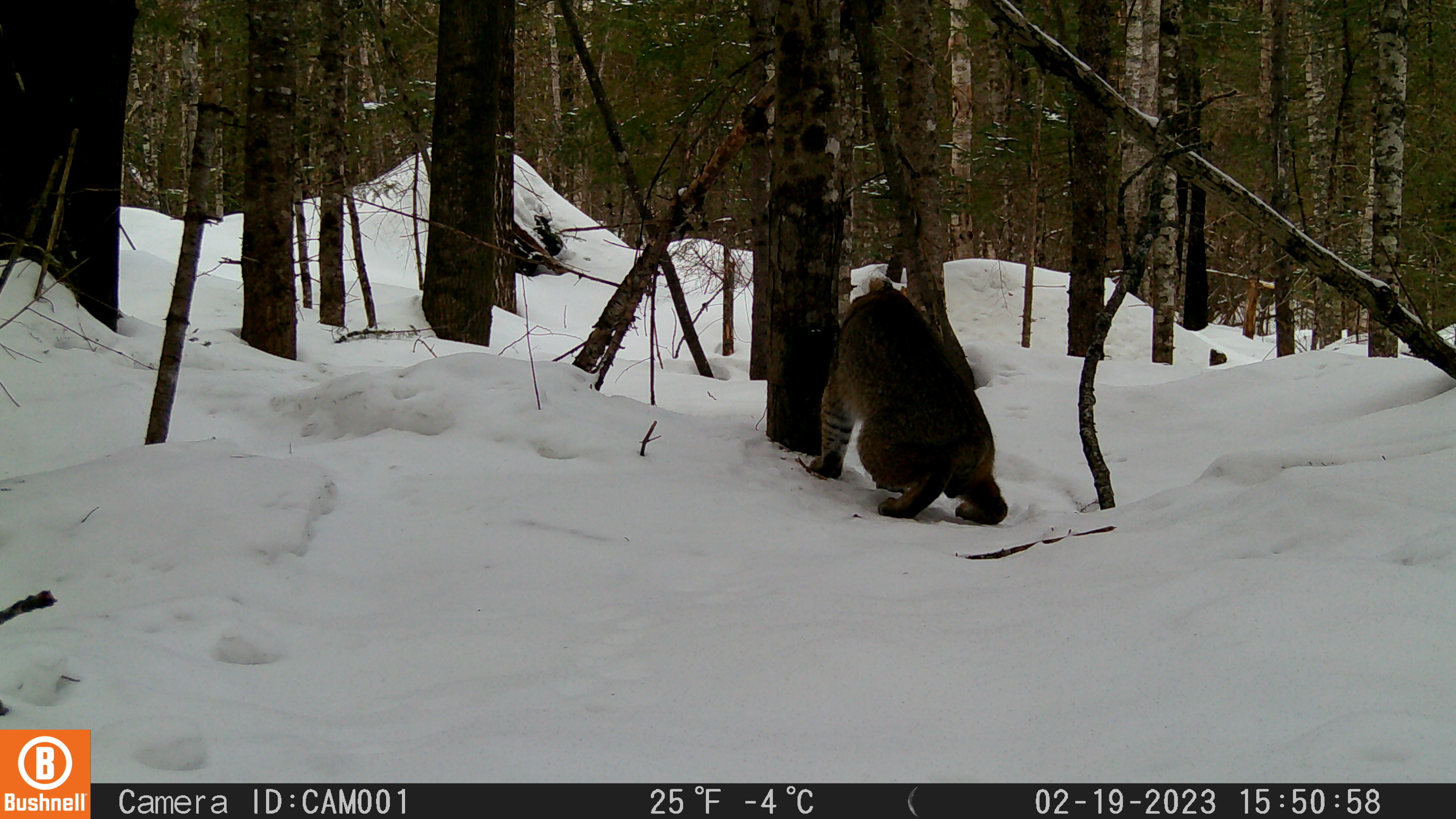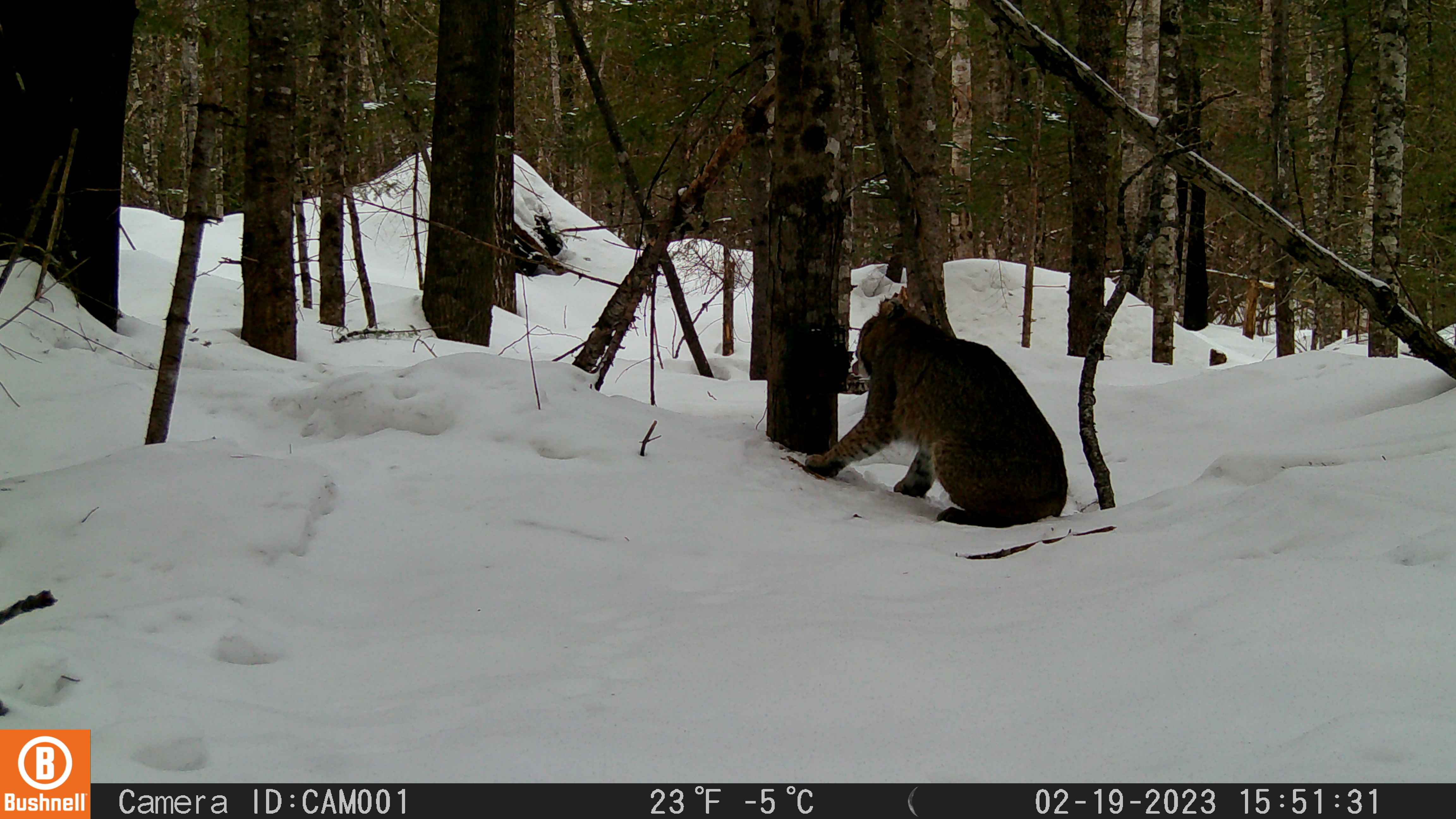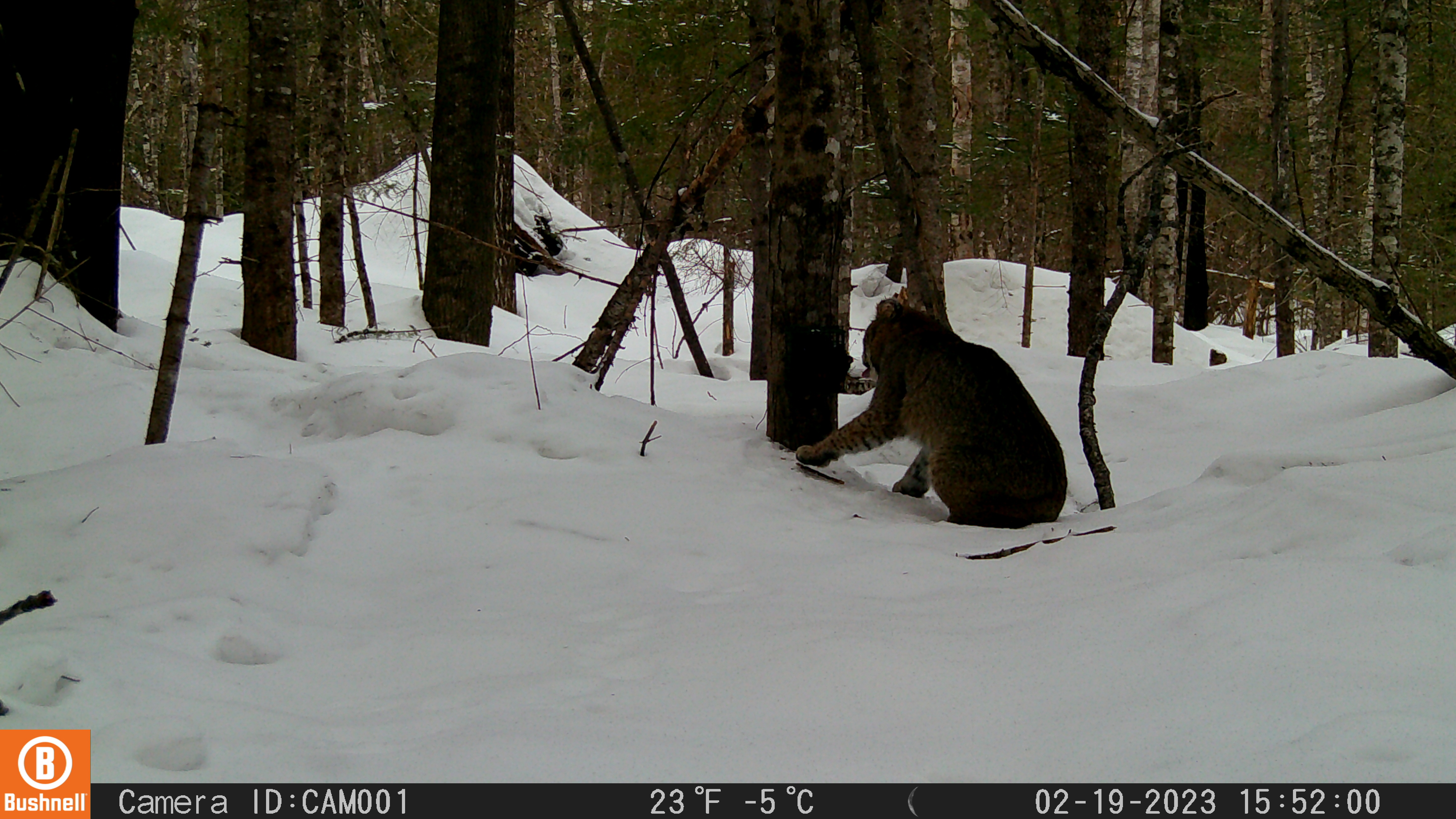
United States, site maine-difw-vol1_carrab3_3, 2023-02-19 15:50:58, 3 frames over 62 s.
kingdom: Animalia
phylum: Chordata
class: Mammalia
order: Carnivora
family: Felidae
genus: Lynx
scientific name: Lynx rufus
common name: bobcat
Bobcat (Lynx rufus).